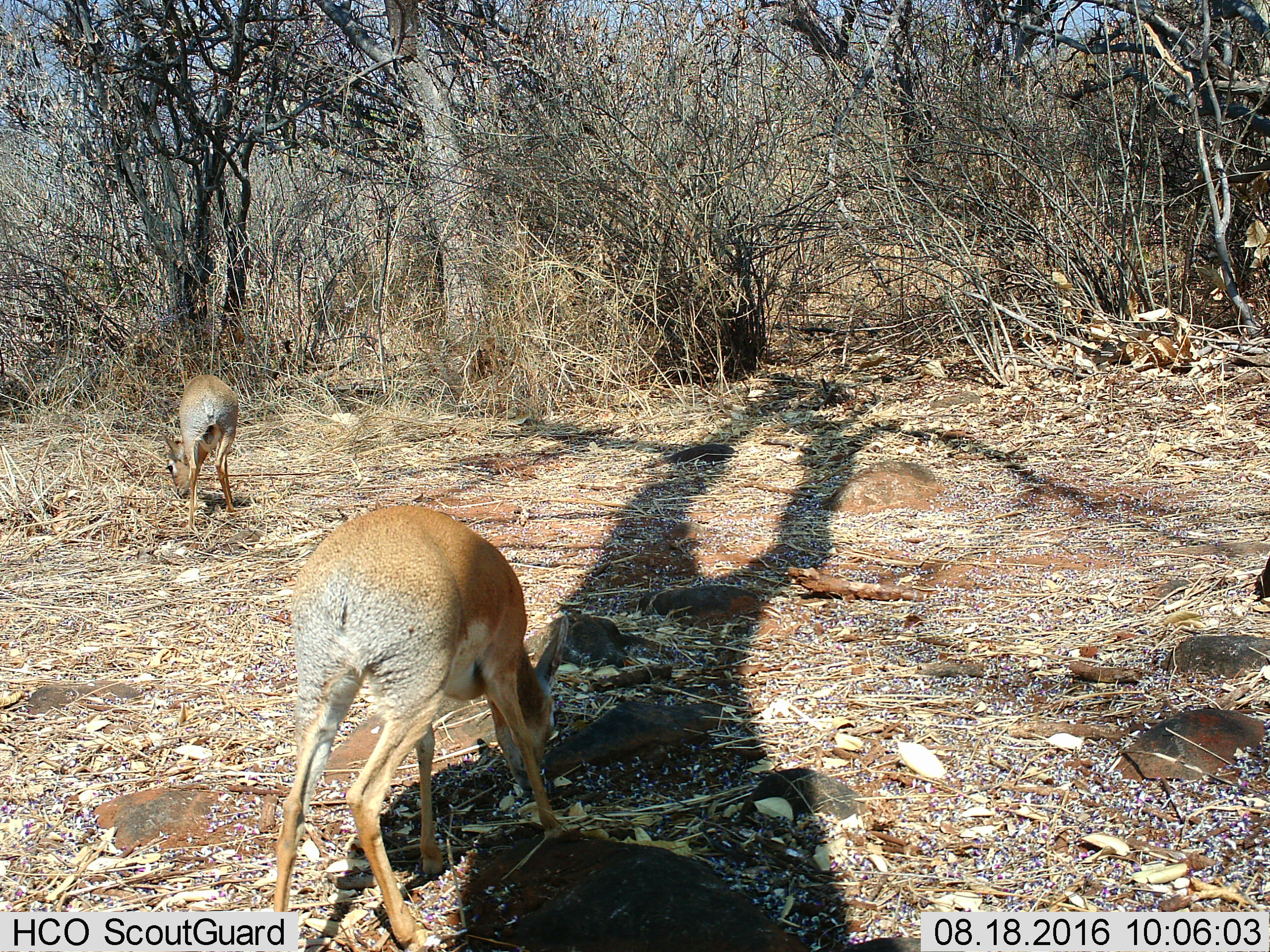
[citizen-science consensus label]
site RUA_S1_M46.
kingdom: Animalia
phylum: Chordata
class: Mammalia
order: Artiodactyla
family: Bovidae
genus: Madoqua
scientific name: Madoqua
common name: dik-dik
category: dikdik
Dikdik (dik-dik) (Madoqua), count 2. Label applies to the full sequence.